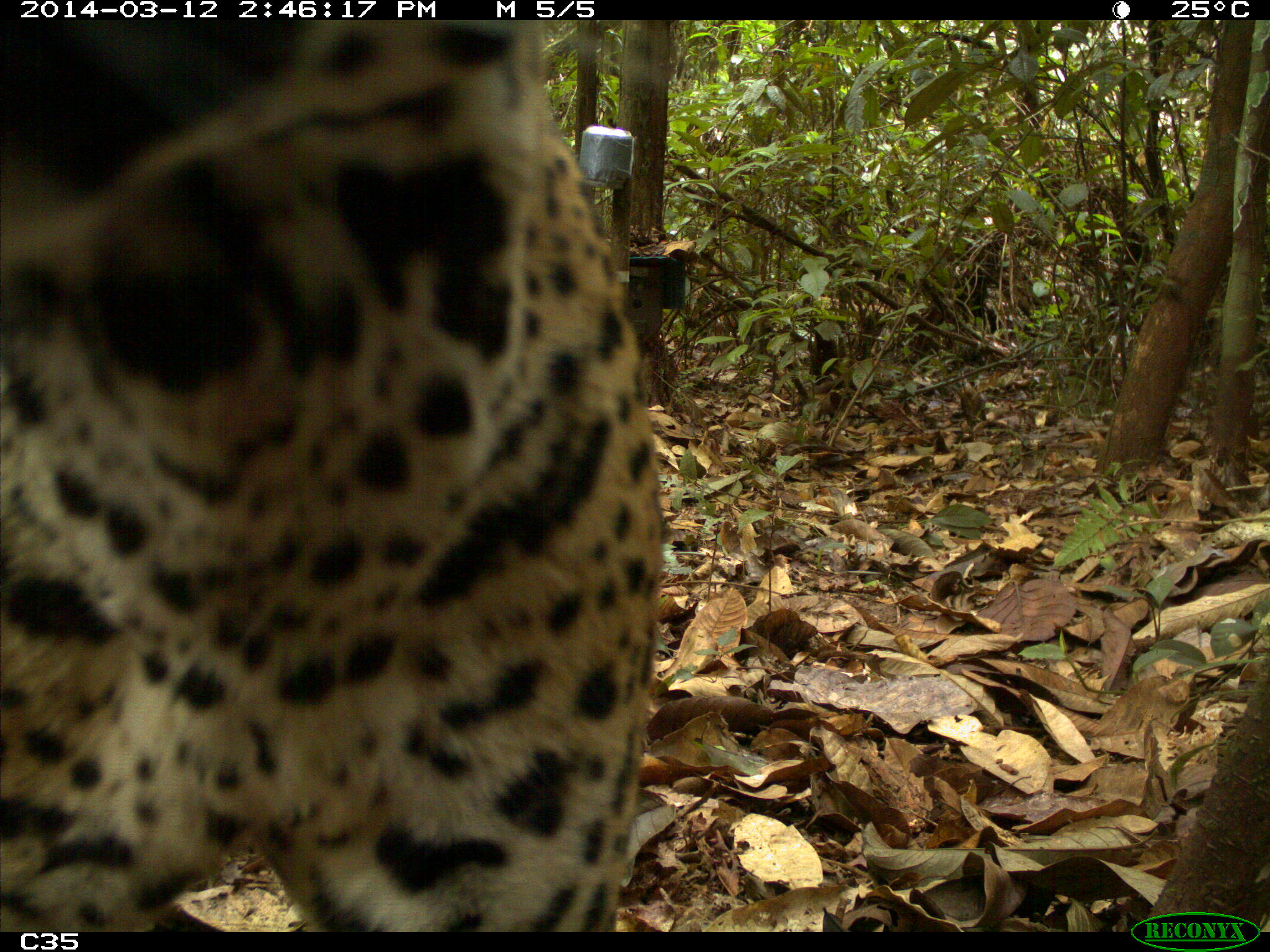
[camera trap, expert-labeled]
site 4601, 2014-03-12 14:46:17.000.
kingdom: Animalia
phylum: Chordata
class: Mammalia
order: Carnivora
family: Felidae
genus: Panthera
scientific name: Panthera onca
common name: jaguar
Panthera onca (jaguar), count 1, age adult.